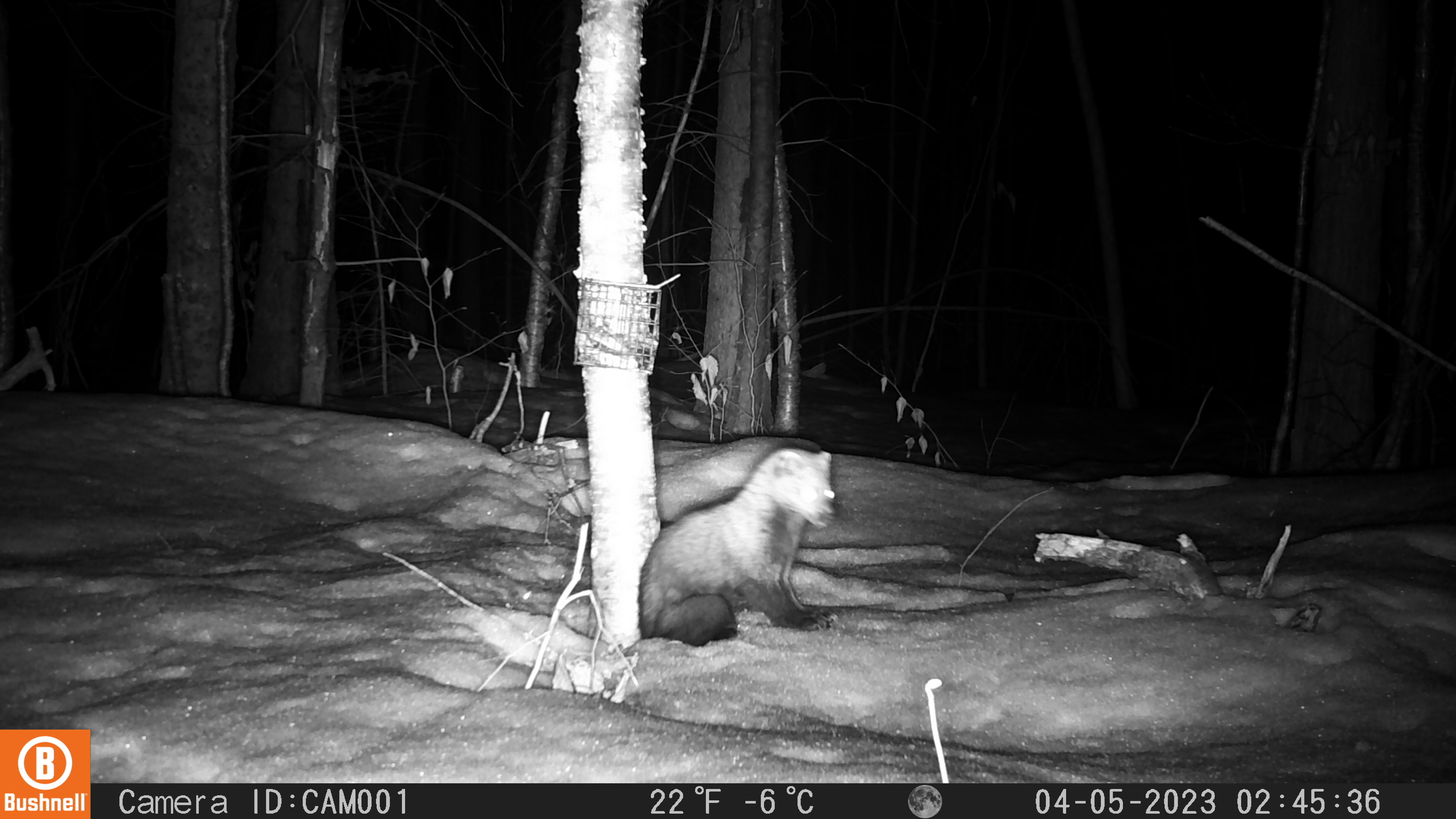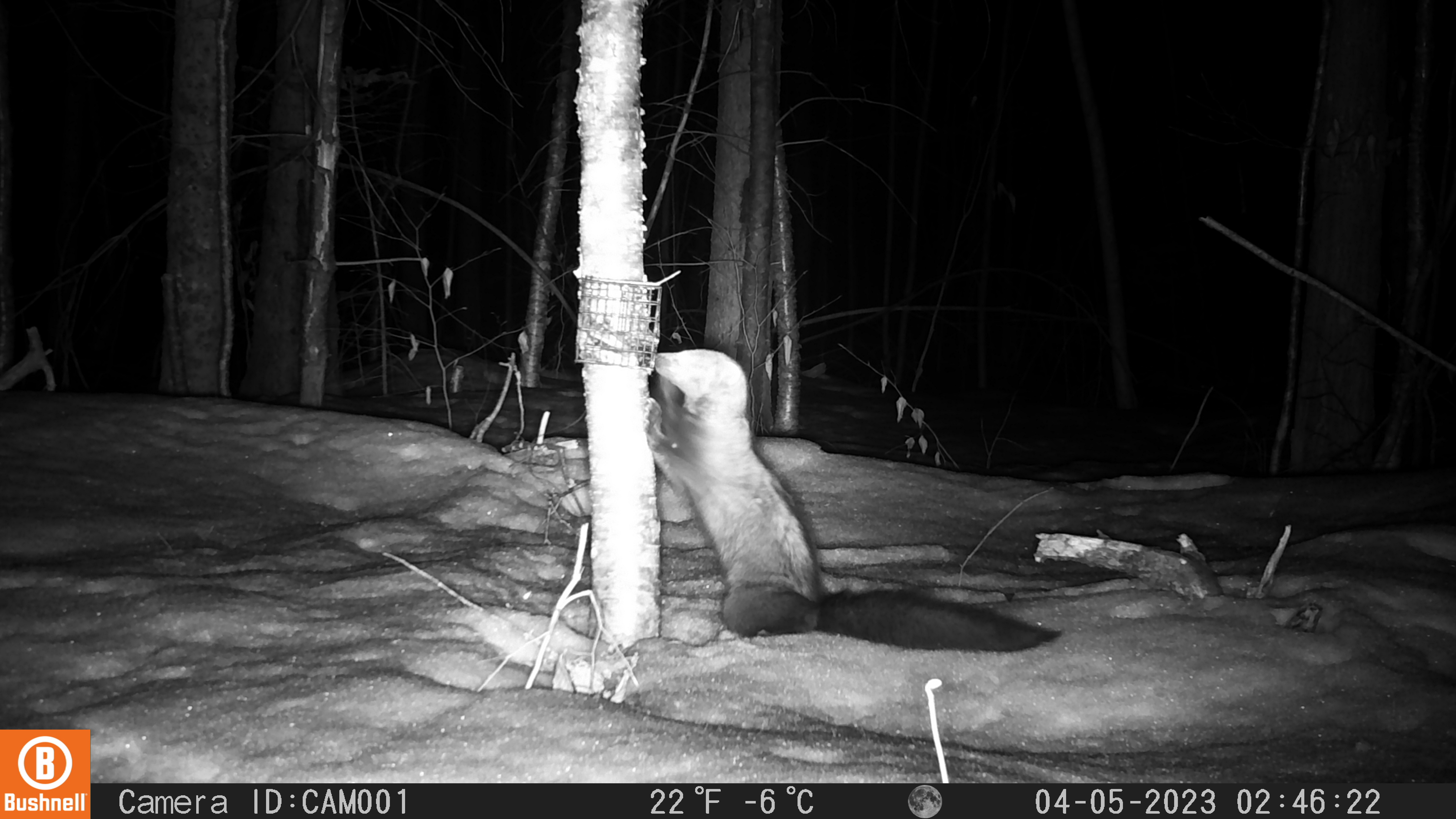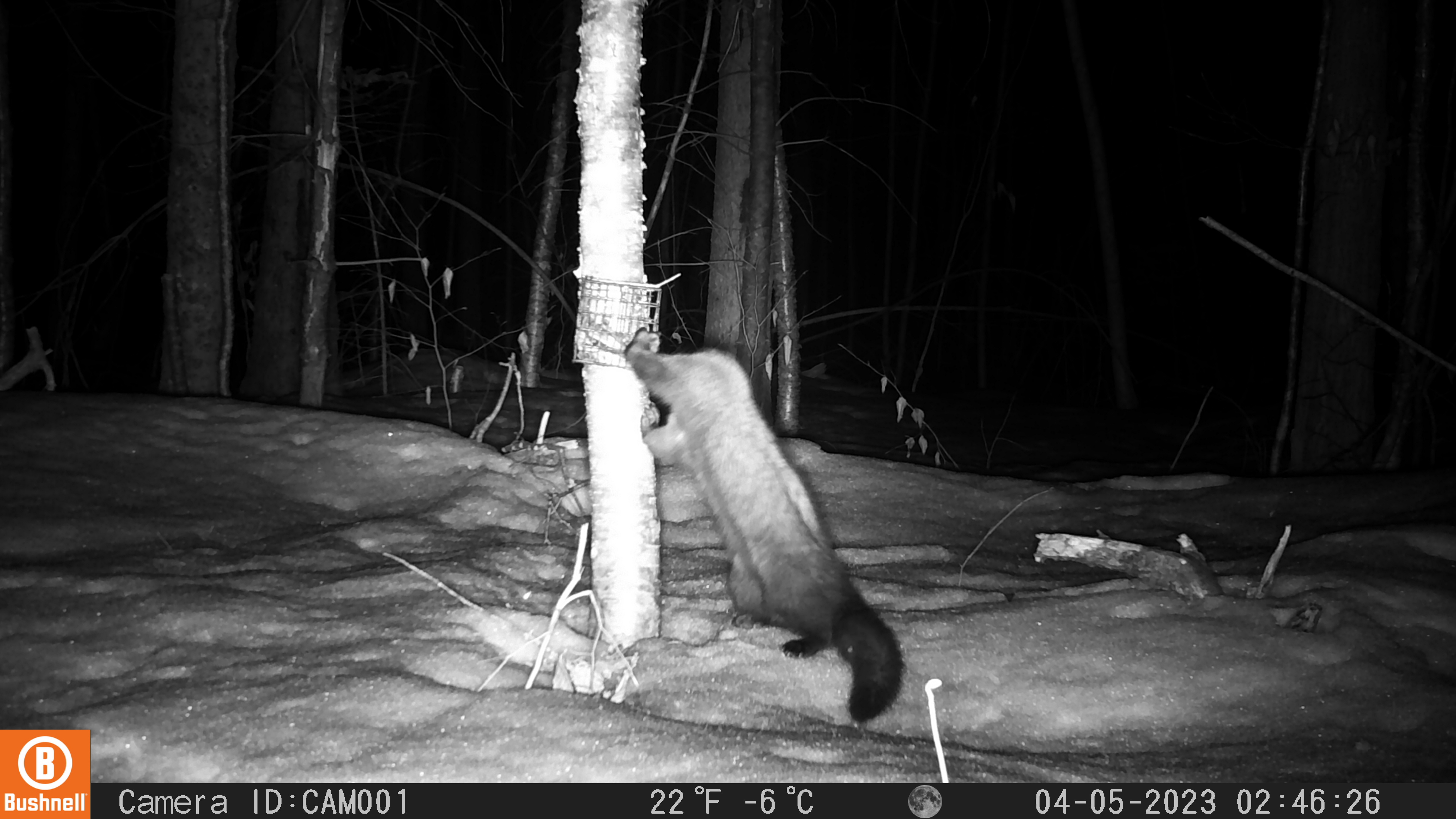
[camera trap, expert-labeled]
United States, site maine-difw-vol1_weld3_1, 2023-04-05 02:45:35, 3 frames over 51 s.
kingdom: Animalia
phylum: Chordata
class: Mammalia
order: Carnivora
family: Mustelidae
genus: Pekania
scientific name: Pekania pennanti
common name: fisher